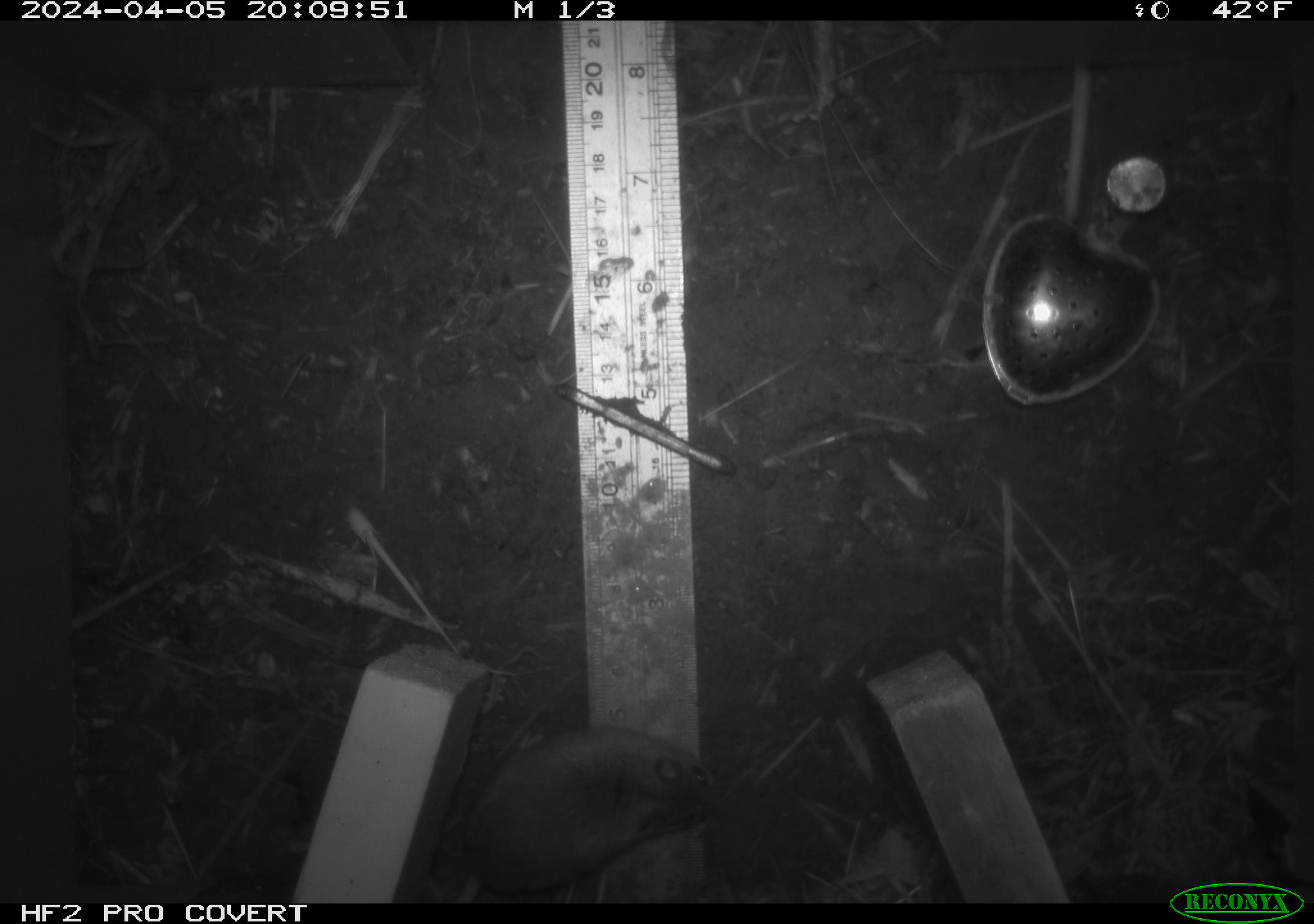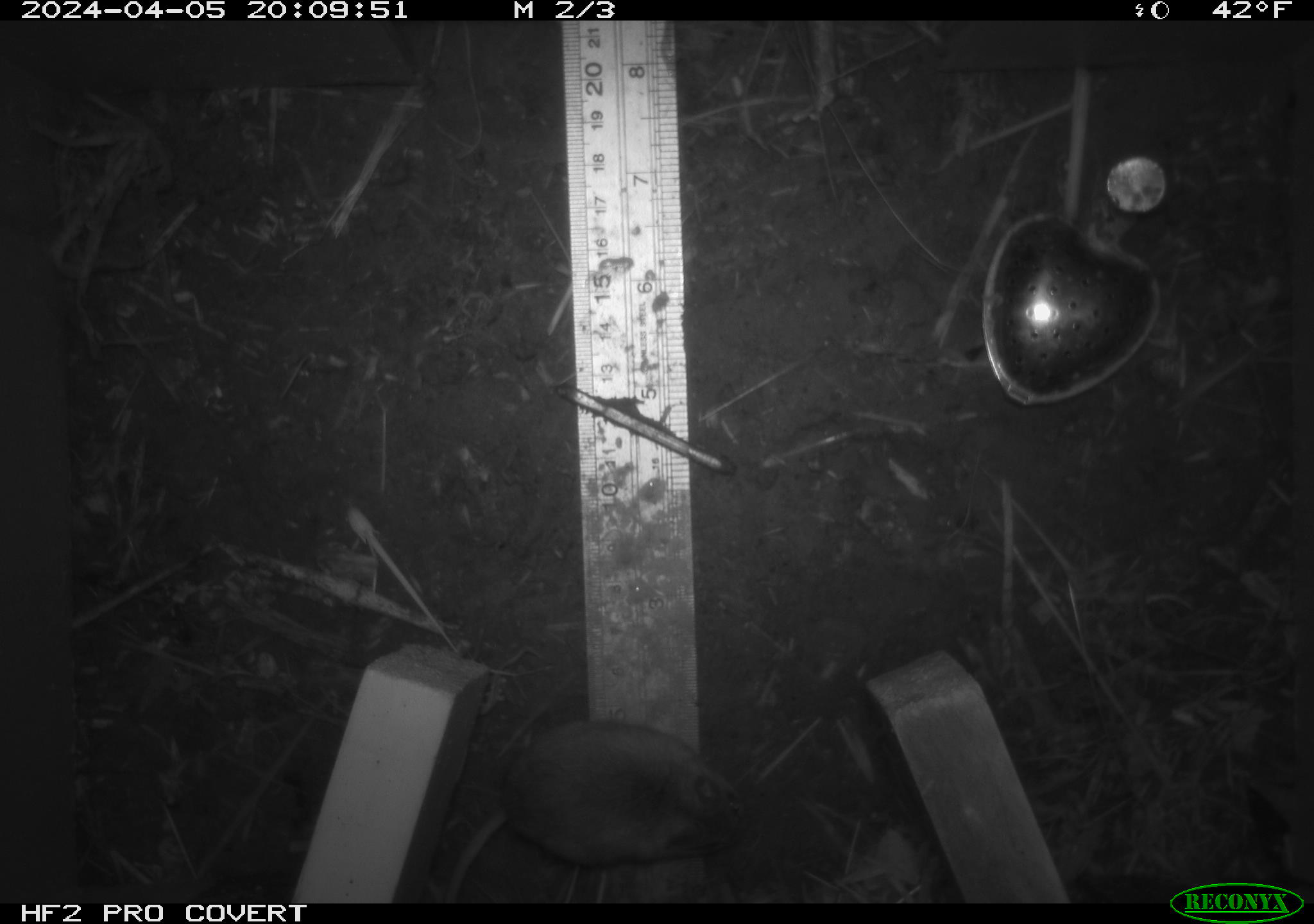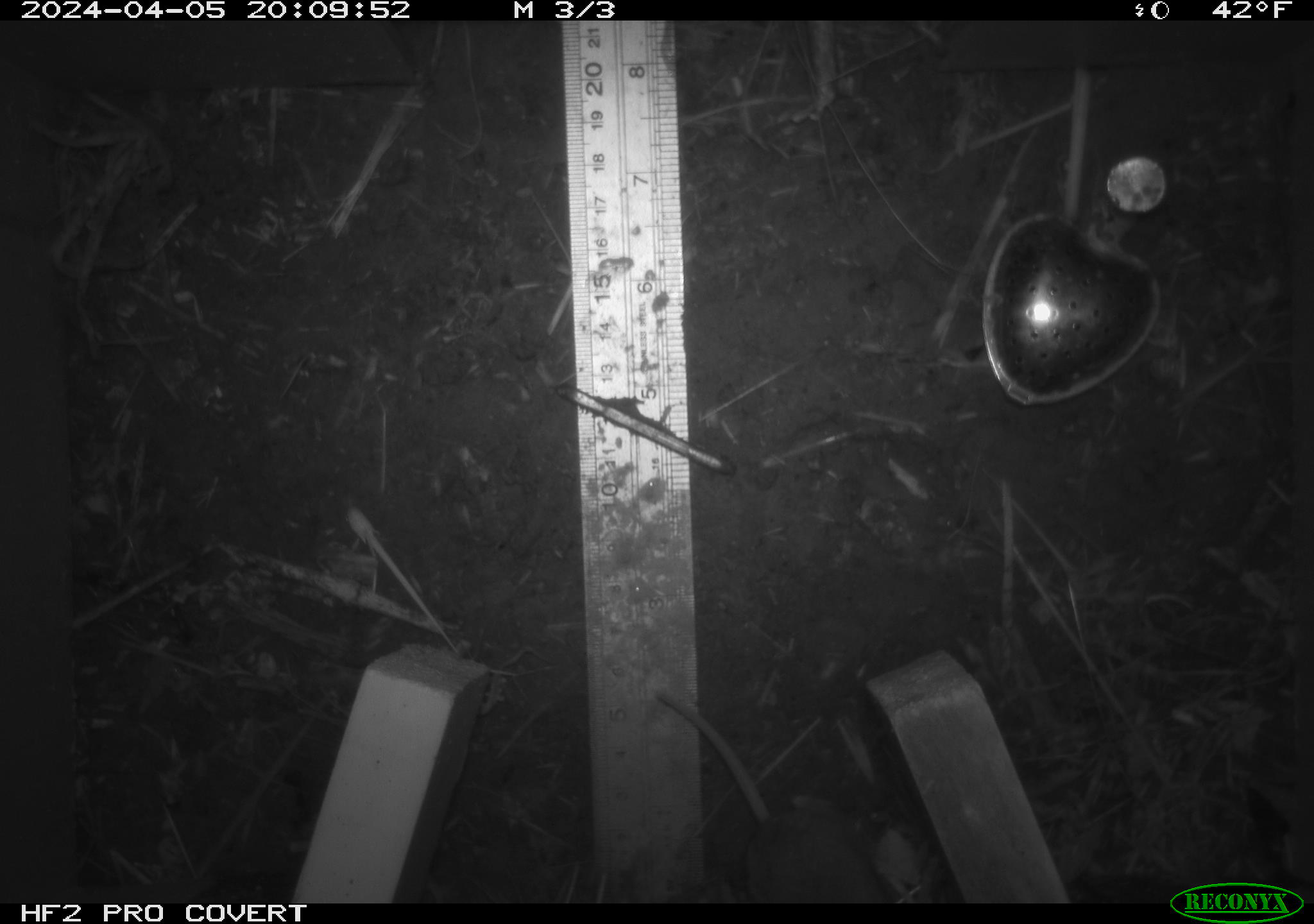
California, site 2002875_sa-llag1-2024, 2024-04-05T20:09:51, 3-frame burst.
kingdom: Animalia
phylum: Chordata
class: Mammalia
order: Rodentia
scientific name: Rodentia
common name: mouse species